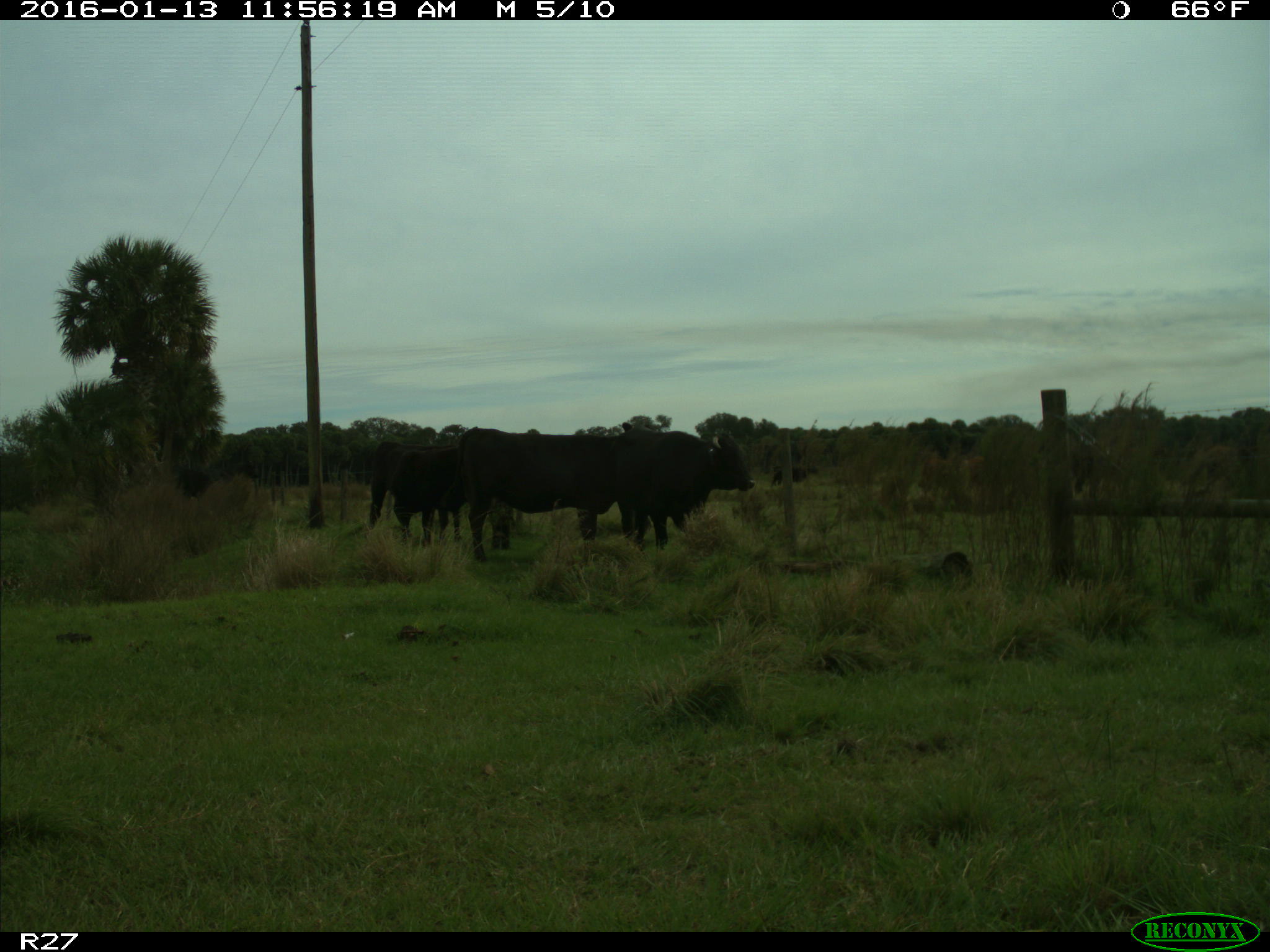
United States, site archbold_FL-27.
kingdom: Animalia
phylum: Chordata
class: Mammalia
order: Artiodactyla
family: Bovidae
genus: Bos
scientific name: Bos taurus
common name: domestic cow